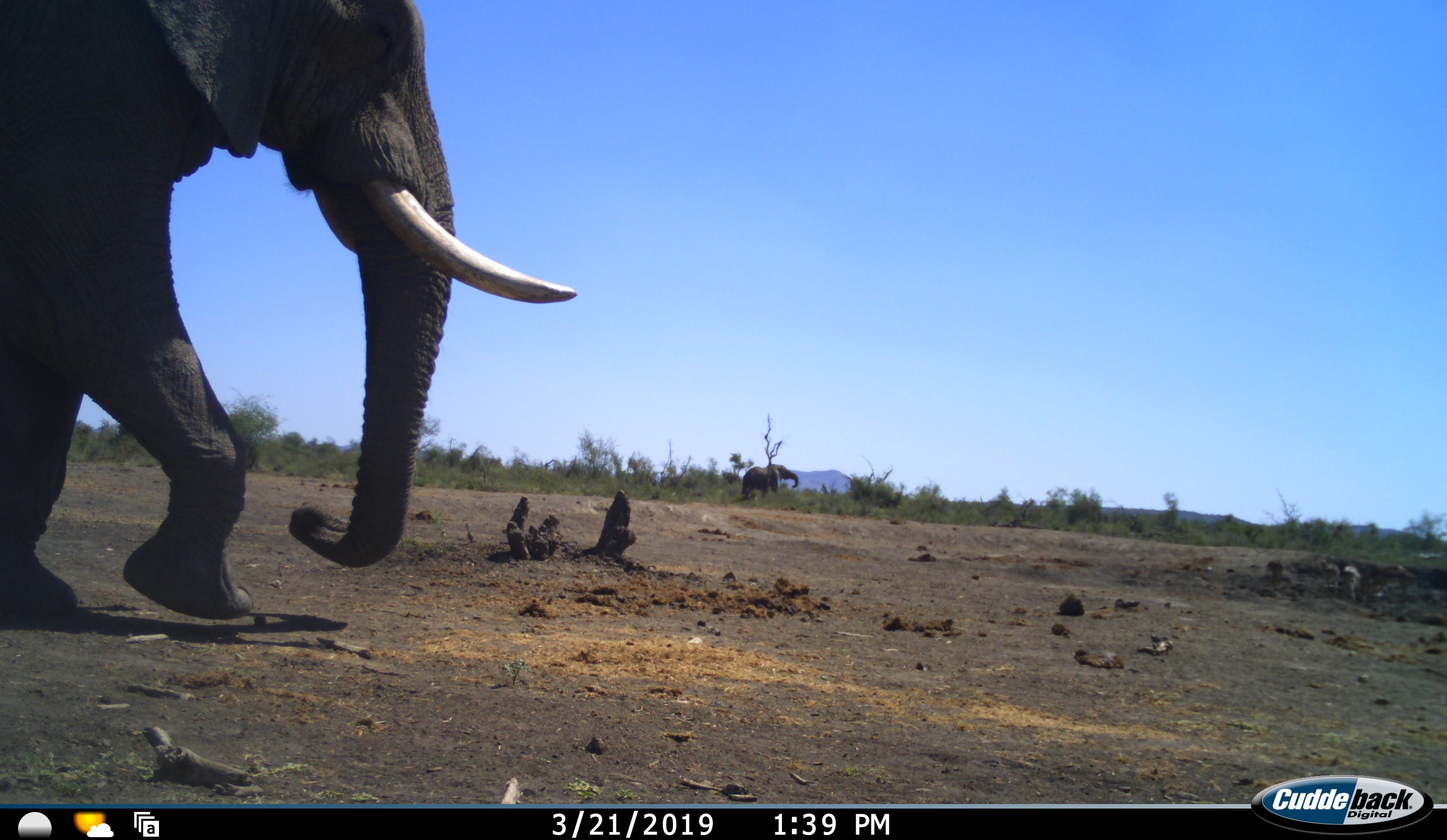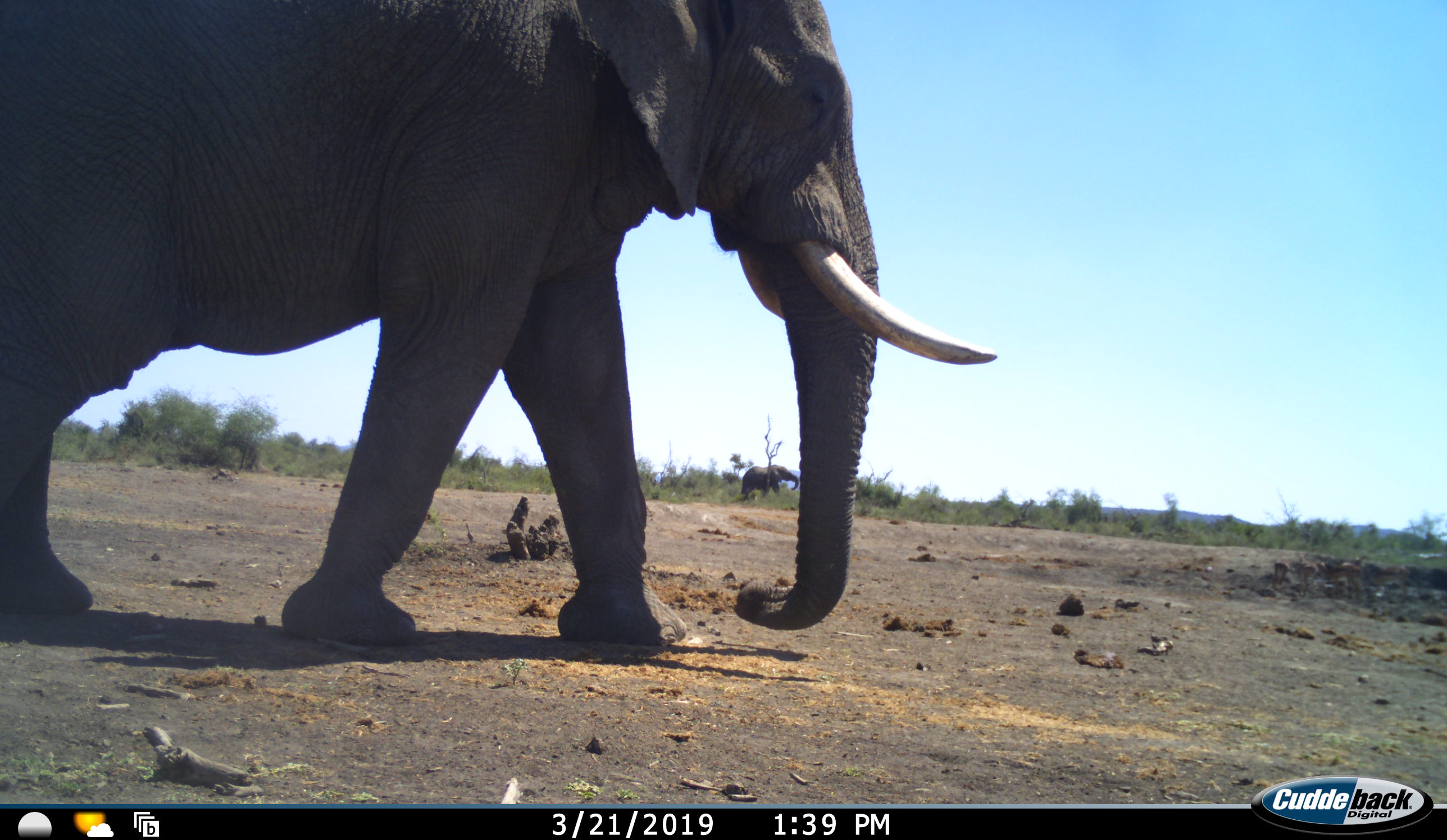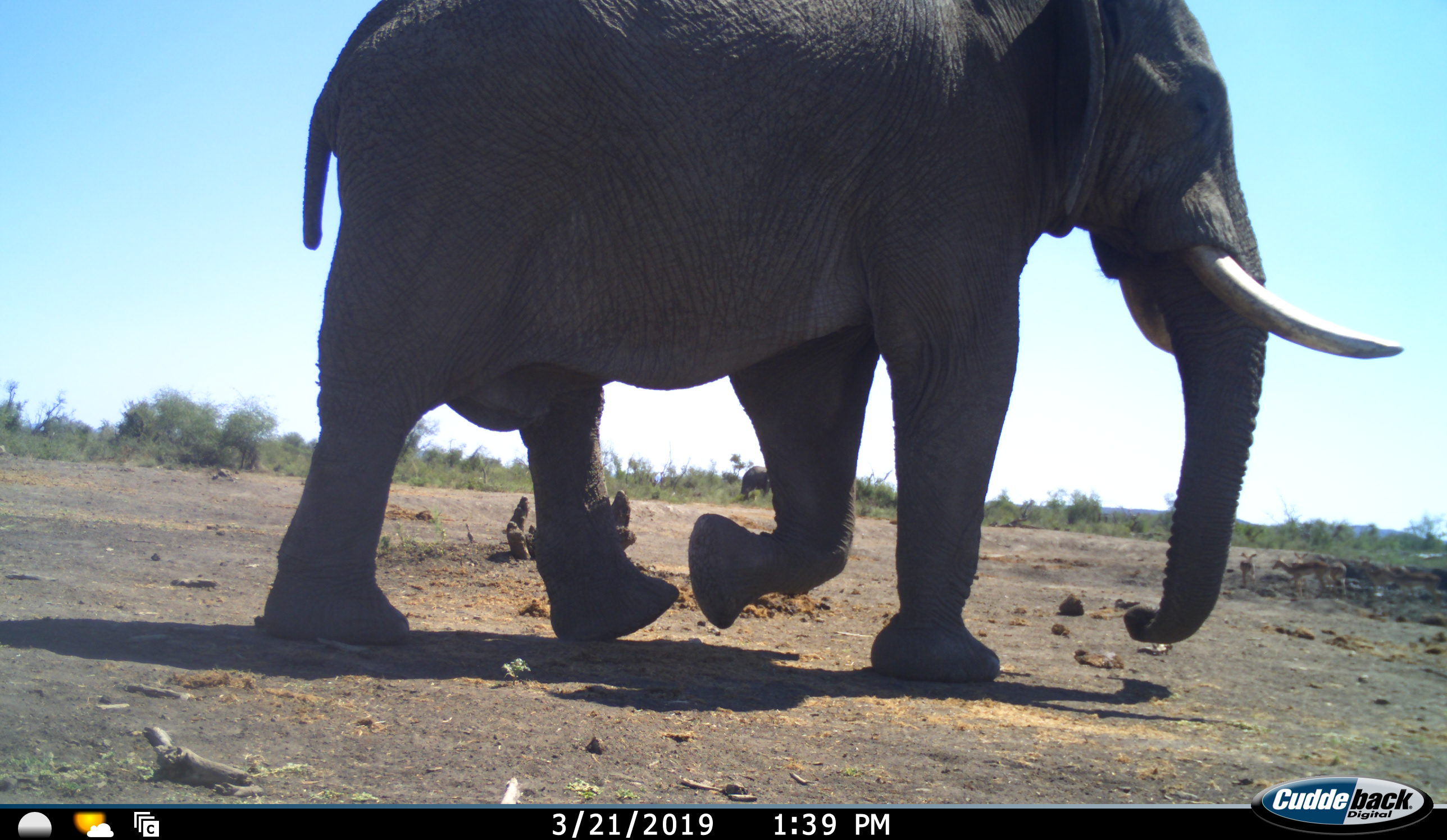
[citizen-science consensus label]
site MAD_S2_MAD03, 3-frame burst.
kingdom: Animalia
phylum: Chordata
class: Mammalia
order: Proboscidea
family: Elephantidae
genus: Loxodonta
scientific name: Loxodonta africana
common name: african bush elephant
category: elephant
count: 2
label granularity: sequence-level